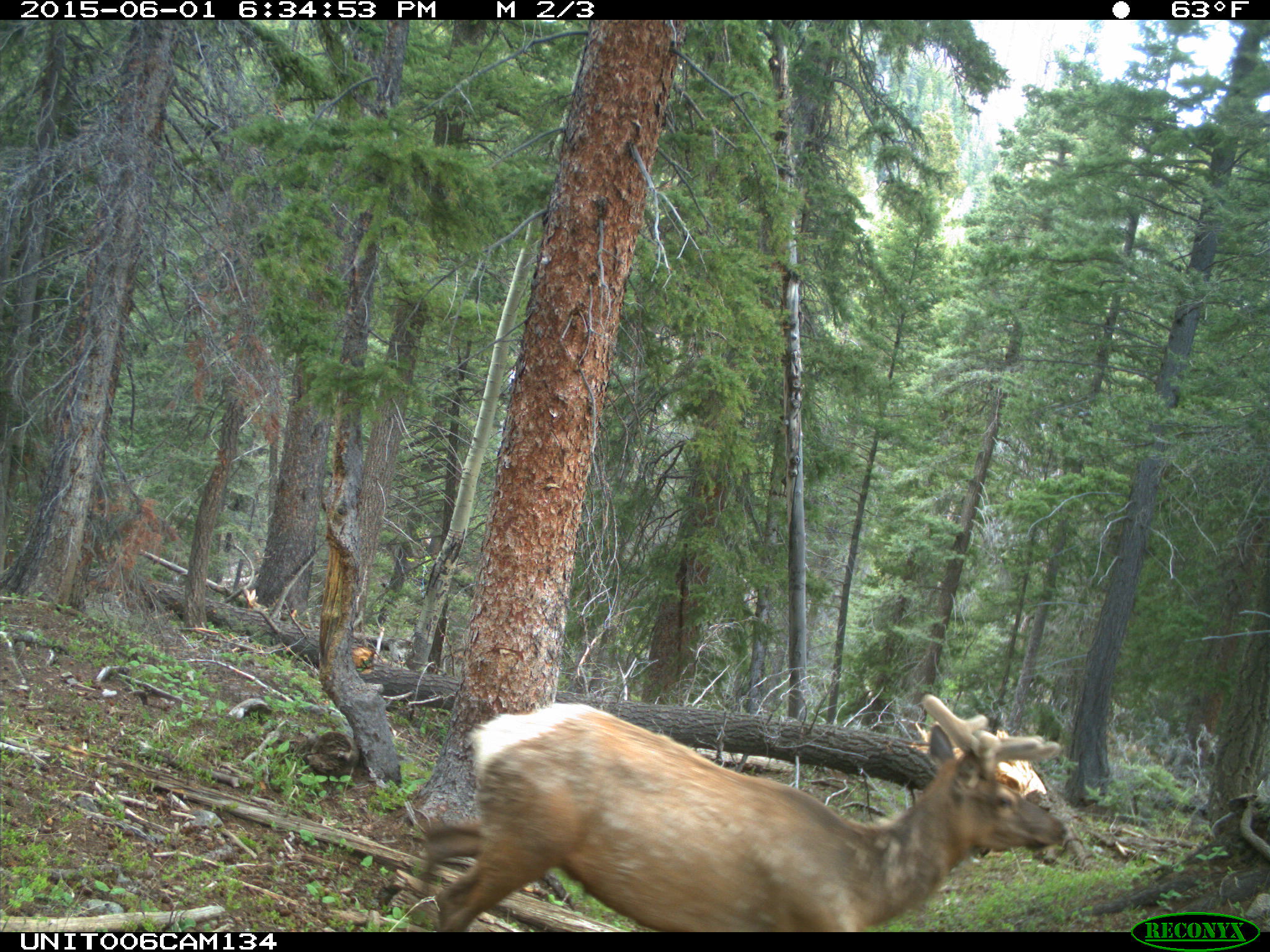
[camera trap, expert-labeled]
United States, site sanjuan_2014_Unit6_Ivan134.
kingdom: Animalia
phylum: Chordata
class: Mammalia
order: Artiodactyla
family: Cervidae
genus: Cervus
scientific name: Cervus elaphus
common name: red deer